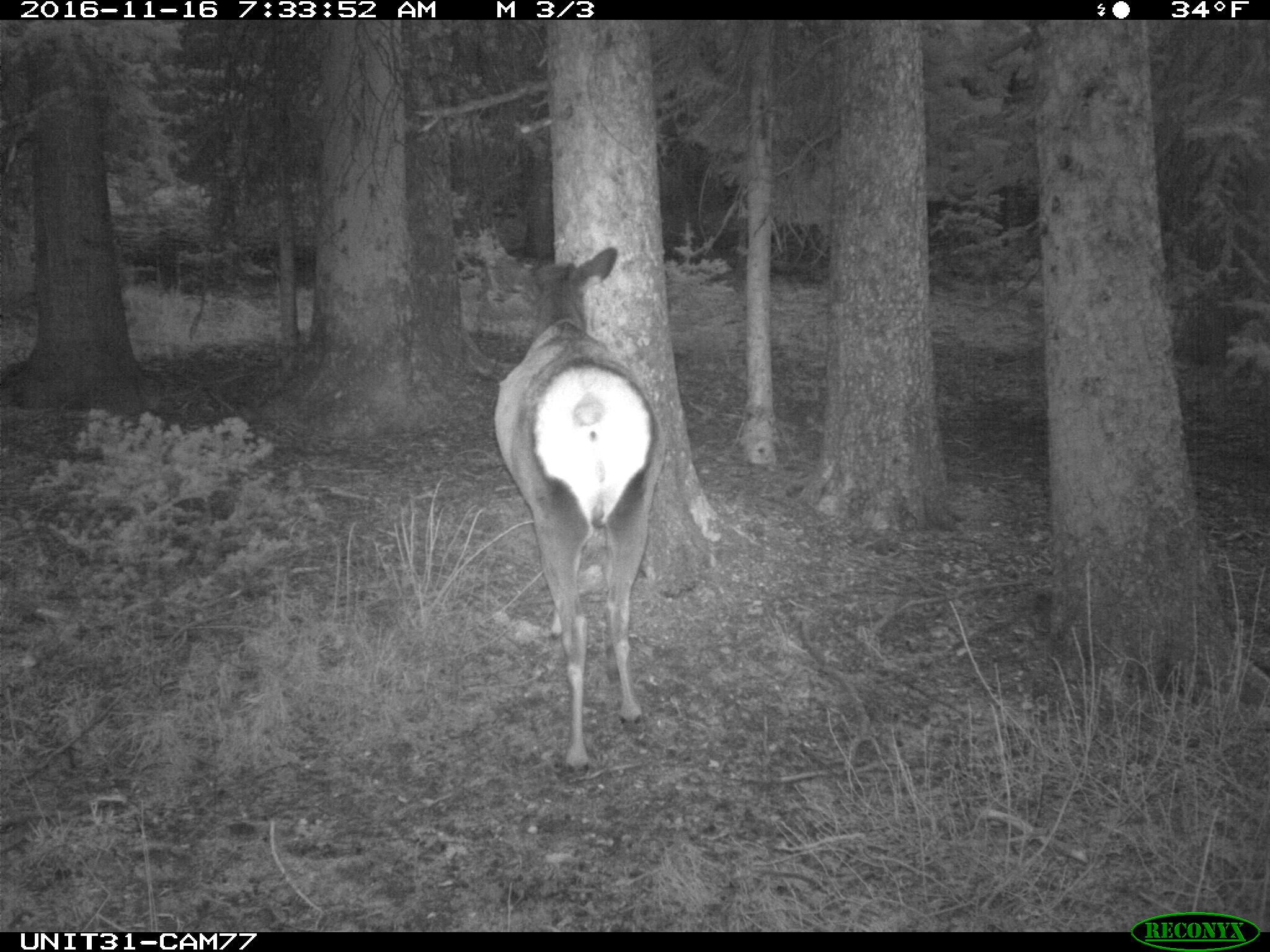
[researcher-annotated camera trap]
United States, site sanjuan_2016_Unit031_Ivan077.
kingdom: Animalia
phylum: Chordata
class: Mammalia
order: Artiodactyla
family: Cervidae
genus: Cervus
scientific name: Cervus elaphus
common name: red deer